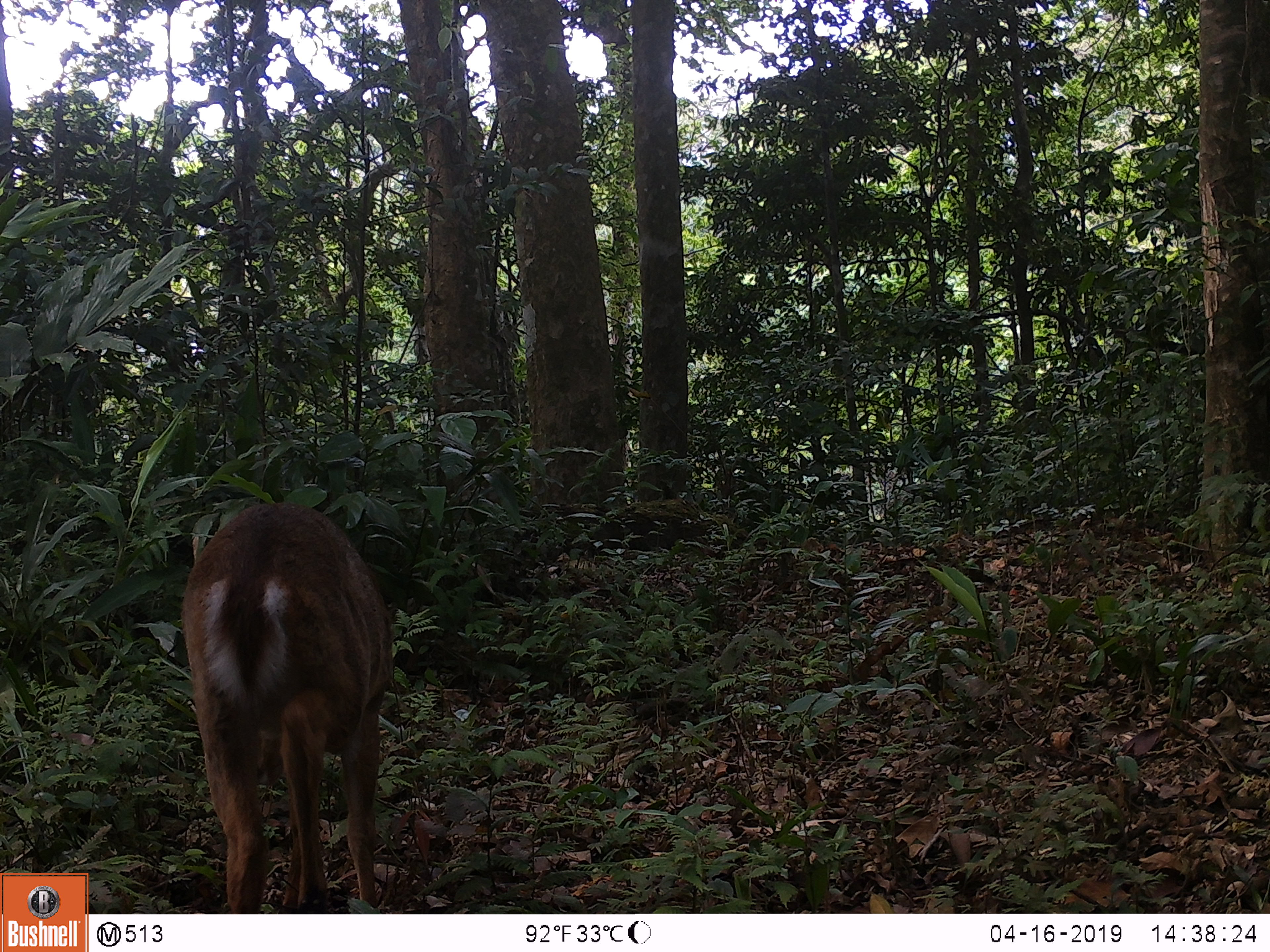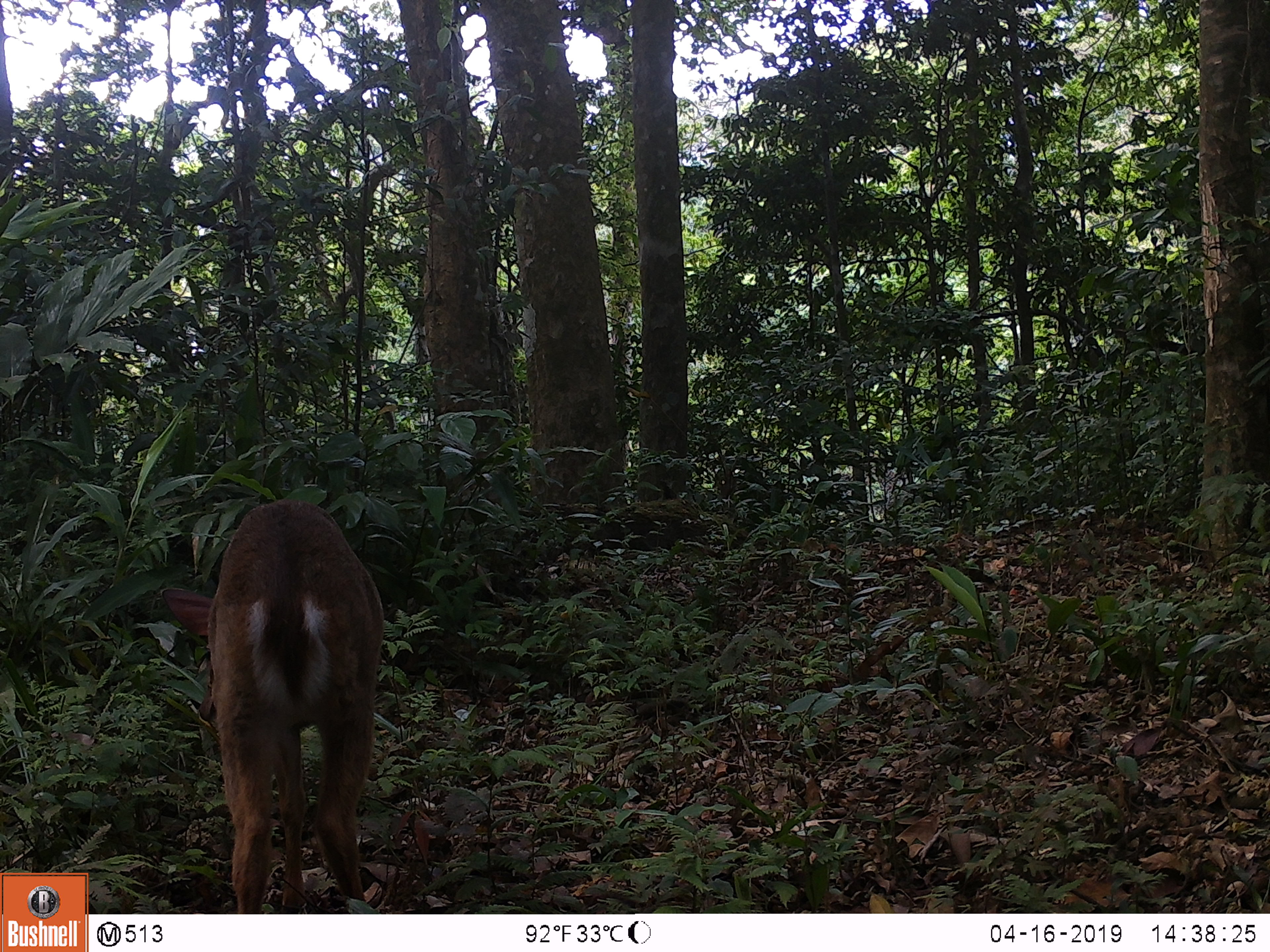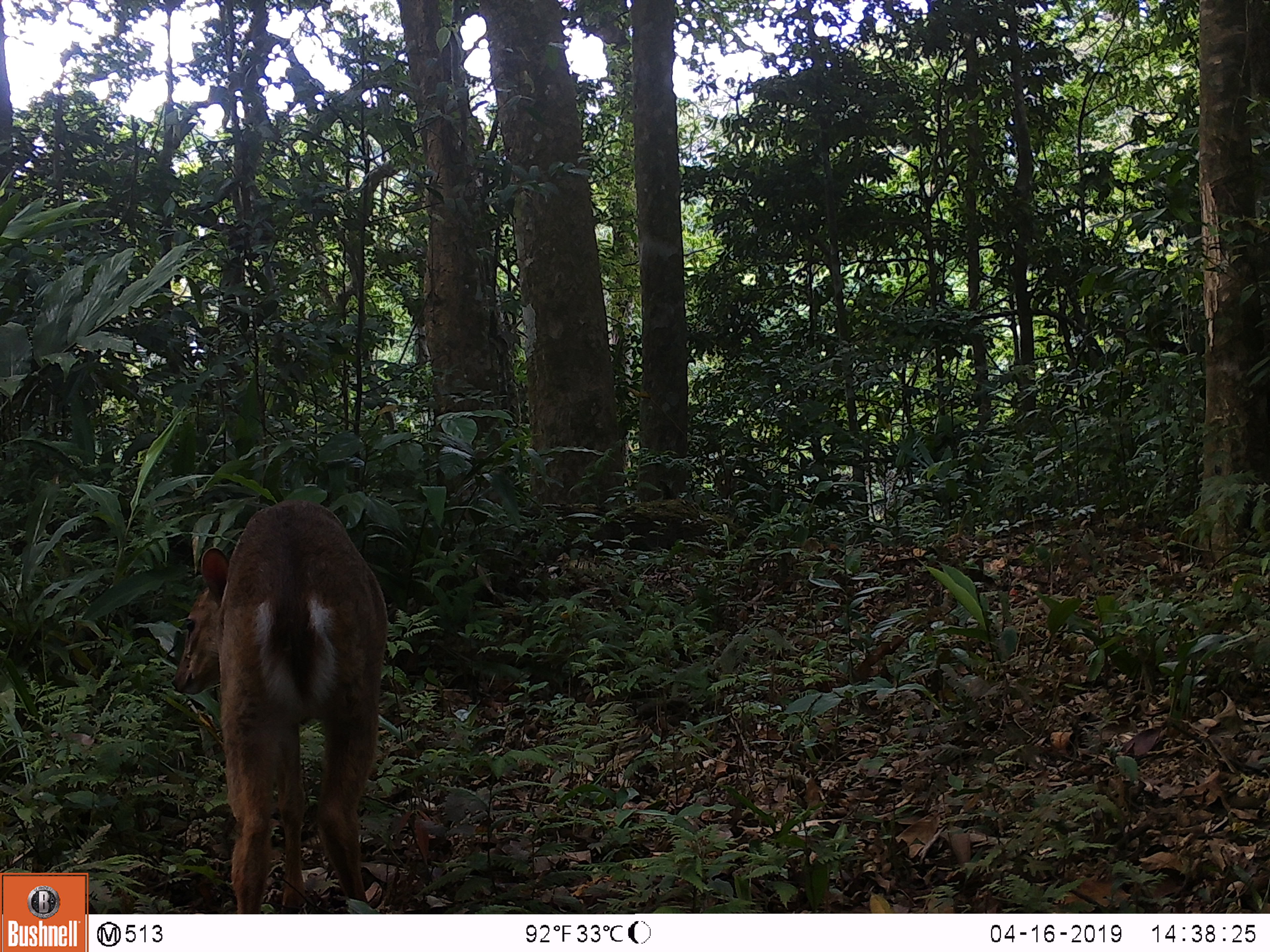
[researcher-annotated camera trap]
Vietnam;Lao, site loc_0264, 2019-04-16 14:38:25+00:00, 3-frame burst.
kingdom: Animalia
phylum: Chordata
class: Mammalia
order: Artiodactyla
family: Cervidae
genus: Muntiacus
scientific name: Muntiacus vuquangensis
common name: large-antlered muntjac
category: large antlered muntjac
Large antlered muntjac (large-antlered muntjac) (Muntiacus vuquangensis). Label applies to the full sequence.